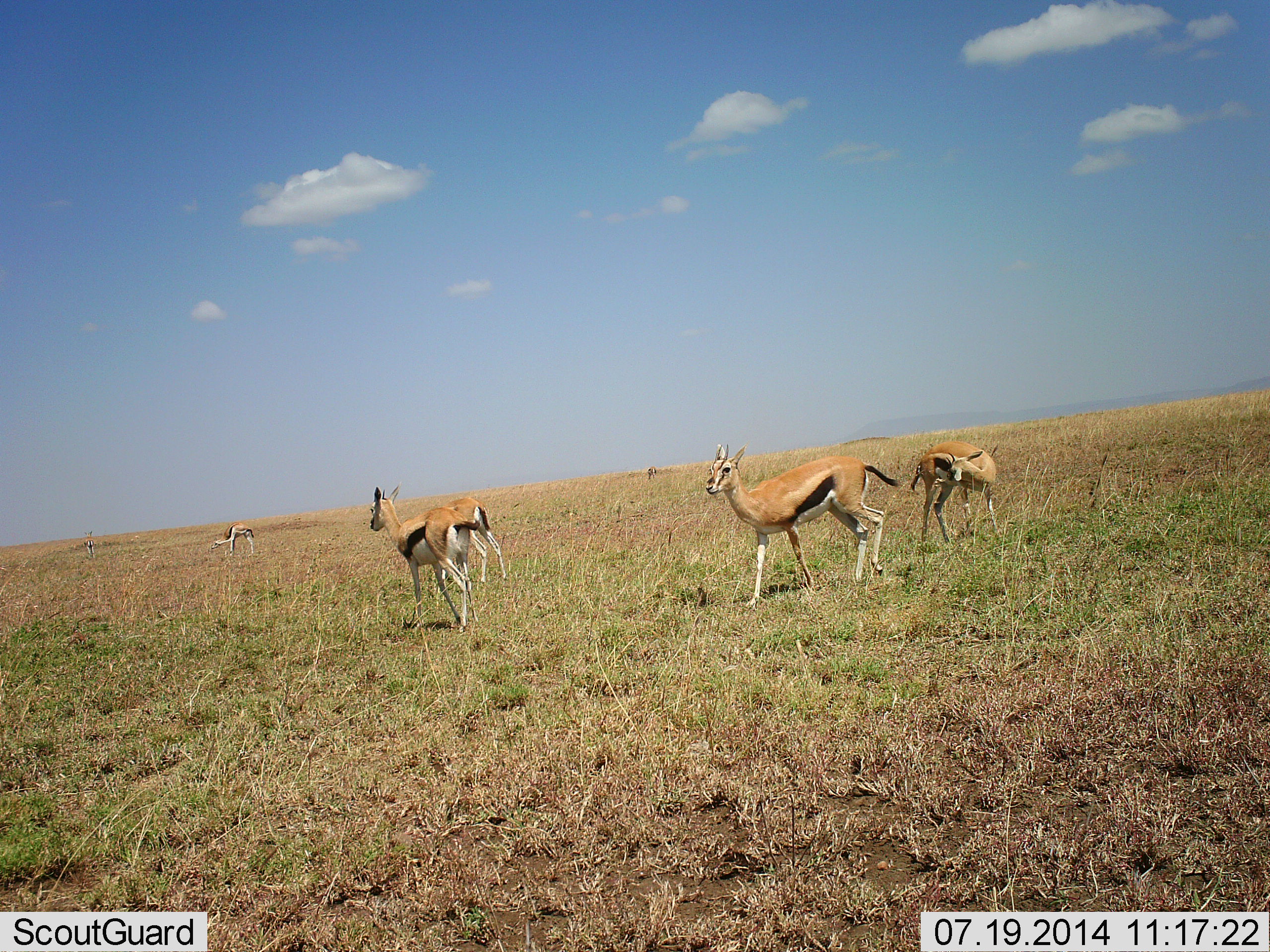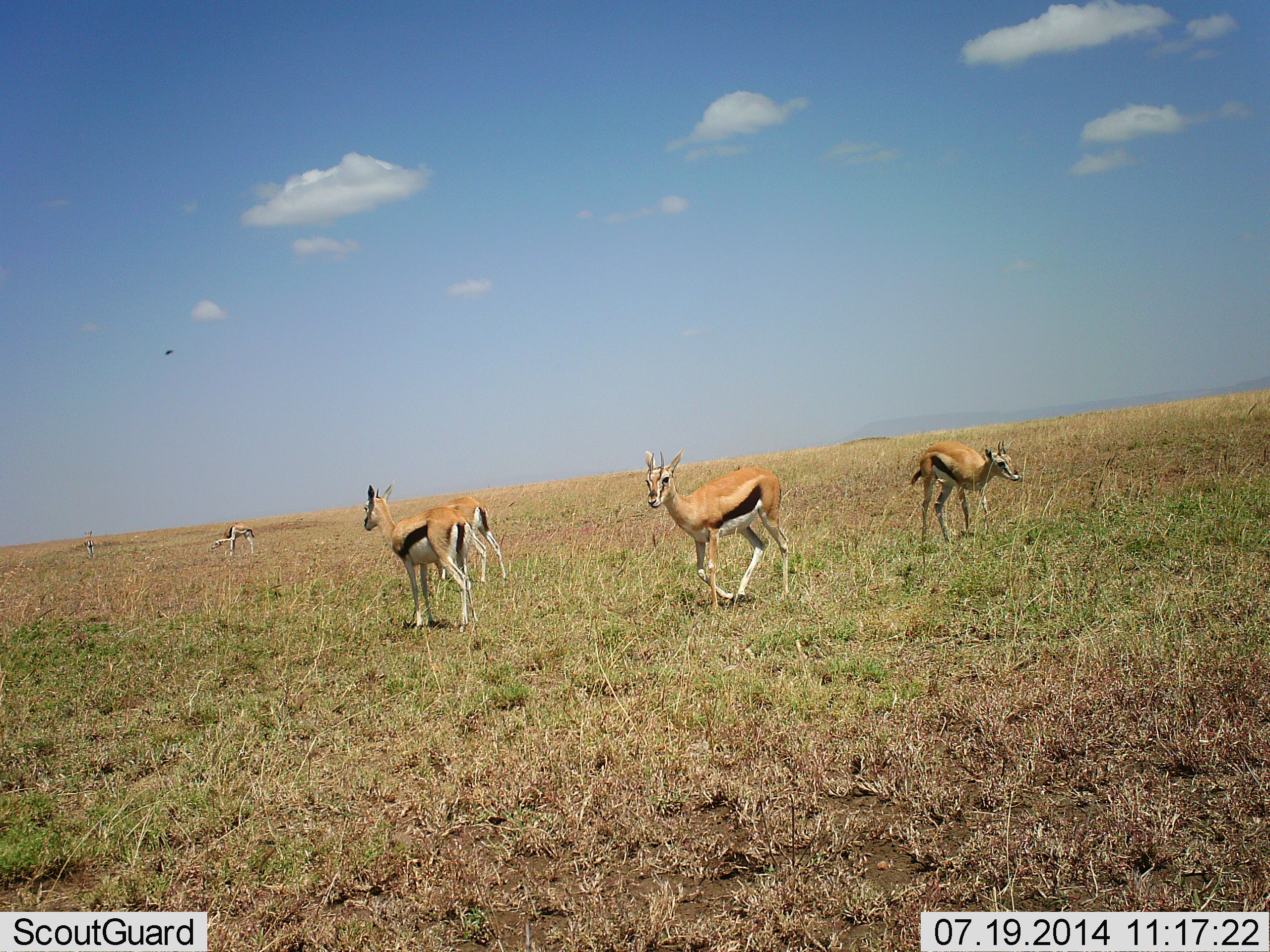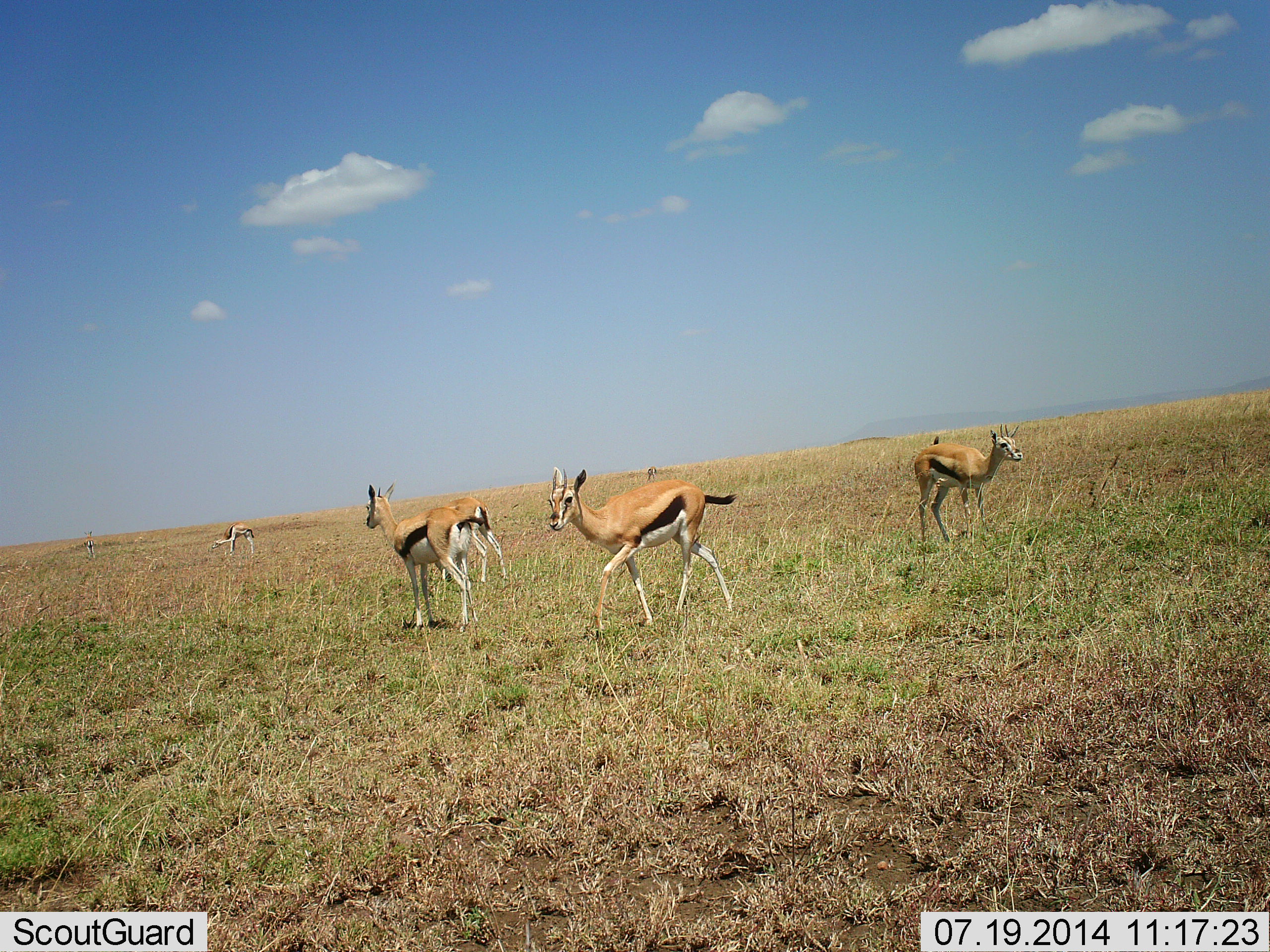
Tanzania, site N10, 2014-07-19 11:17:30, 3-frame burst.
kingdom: Animalia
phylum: Chordata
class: Mammalia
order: Artiodactyla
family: Bovidae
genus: Eudorcas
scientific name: Eudorcas thomsonii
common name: thomson's gazelle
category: gazellethomsons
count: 5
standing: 82%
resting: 0%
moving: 73%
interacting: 9%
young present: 0%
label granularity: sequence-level